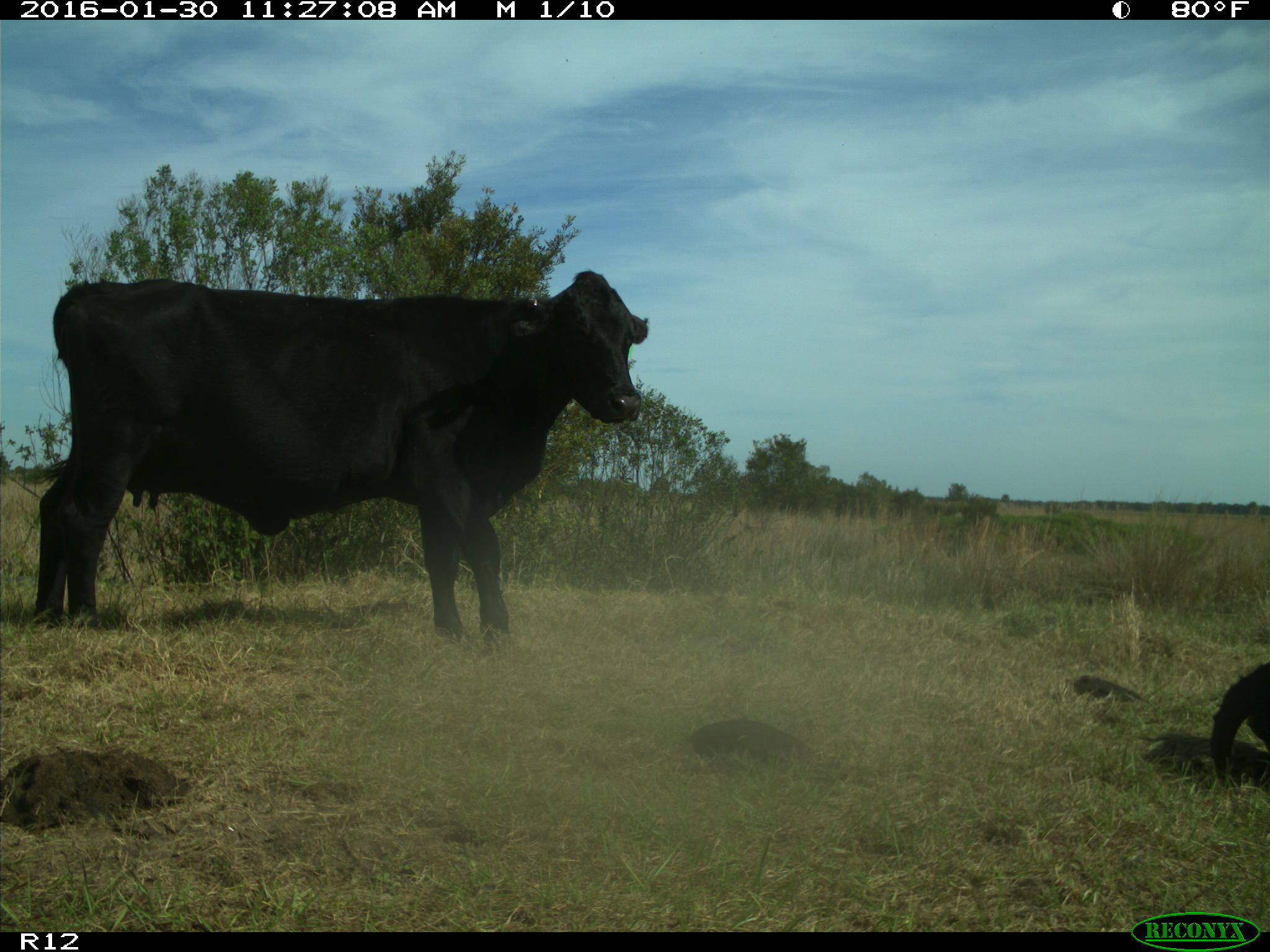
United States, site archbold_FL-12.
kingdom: Animalia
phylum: Chordata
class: Mammalia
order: Artiodactyla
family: Bovidae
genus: Bos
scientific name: Bos taurus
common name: domestic cow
Bos taurus (domestic cow).